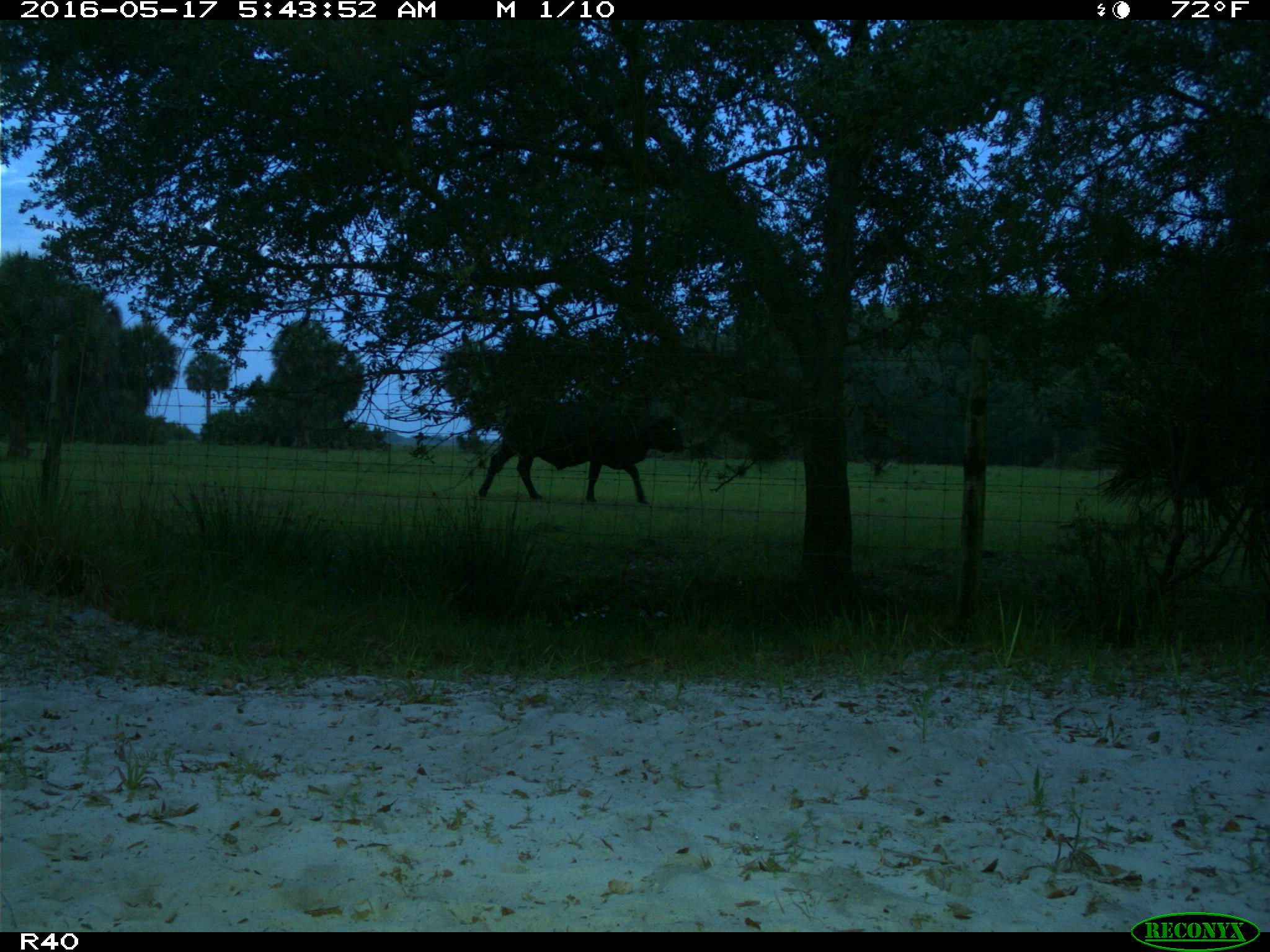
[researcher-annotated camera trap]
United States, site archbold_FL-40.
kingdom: Animalia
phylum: Chordata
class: Mammalia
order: Artiodactyla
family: Bovidae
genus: Bos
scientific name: Bos taurus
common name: domestic cow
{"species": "Bos taurus (domestic cow)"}